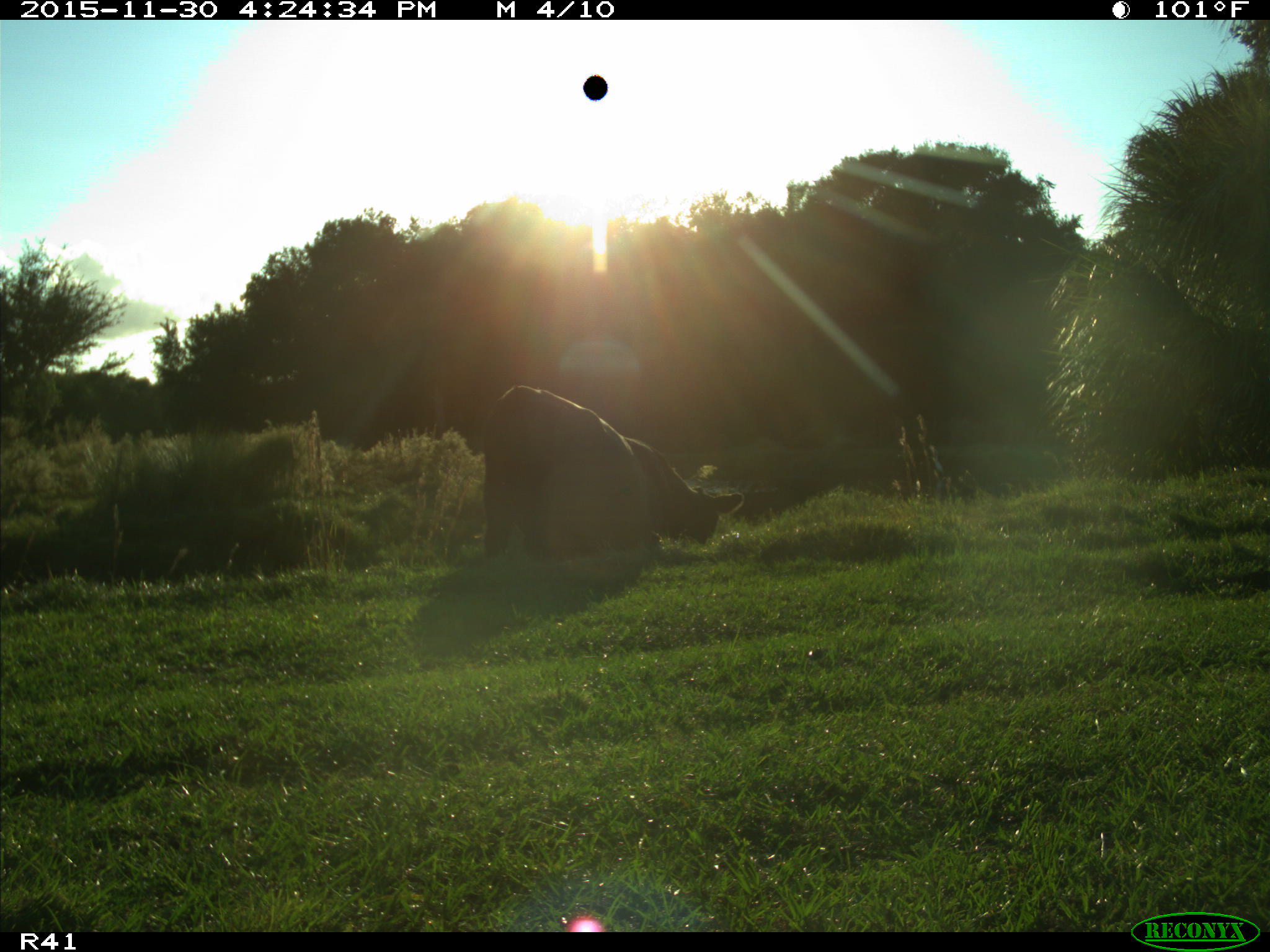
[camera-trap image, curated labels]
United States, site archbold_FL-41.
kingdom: Animalia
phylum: Chordata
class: Mammalia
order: Artiodactyla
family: Bovidae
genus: Bos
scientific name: Bos taurus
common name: domestic cow